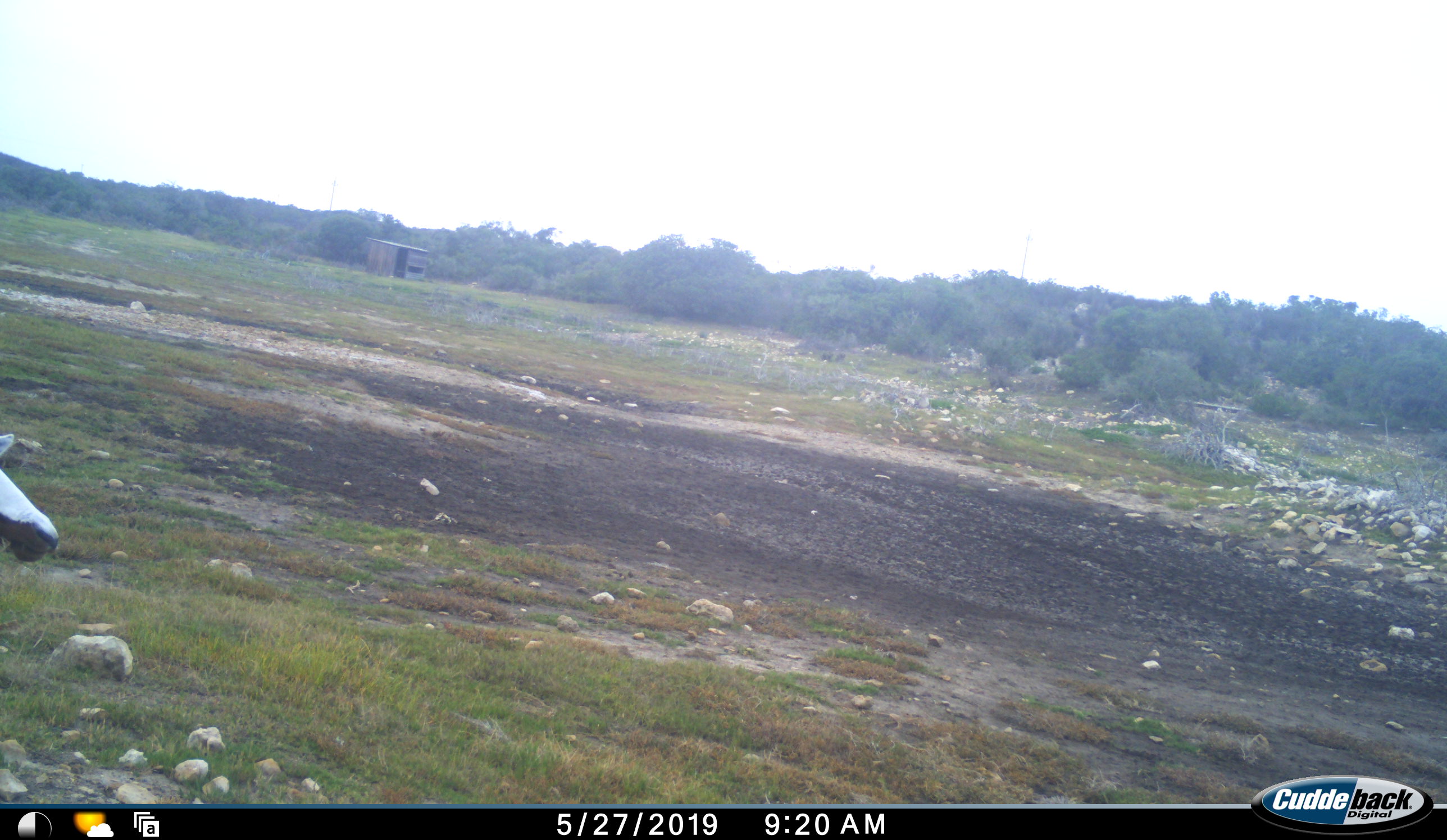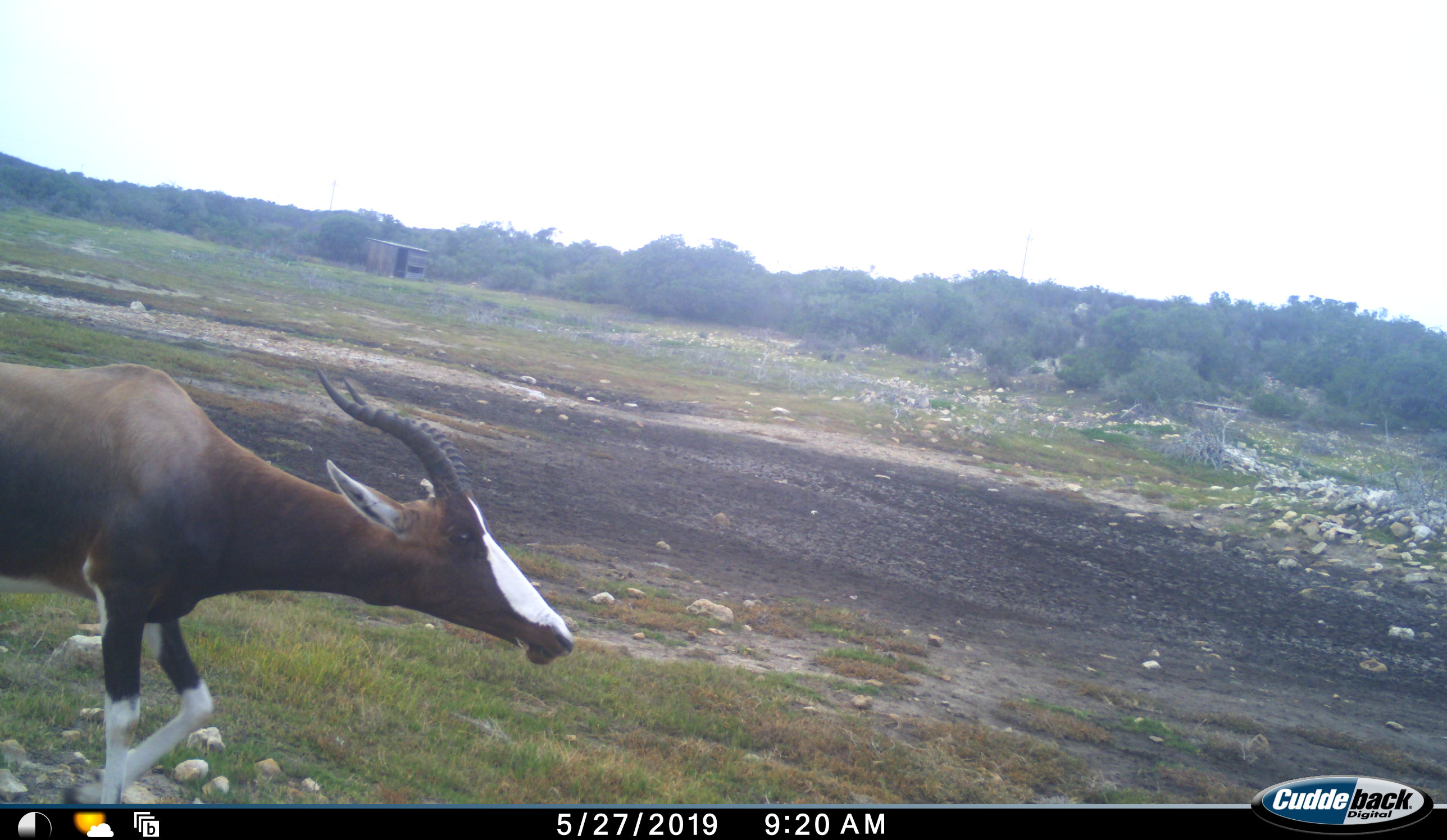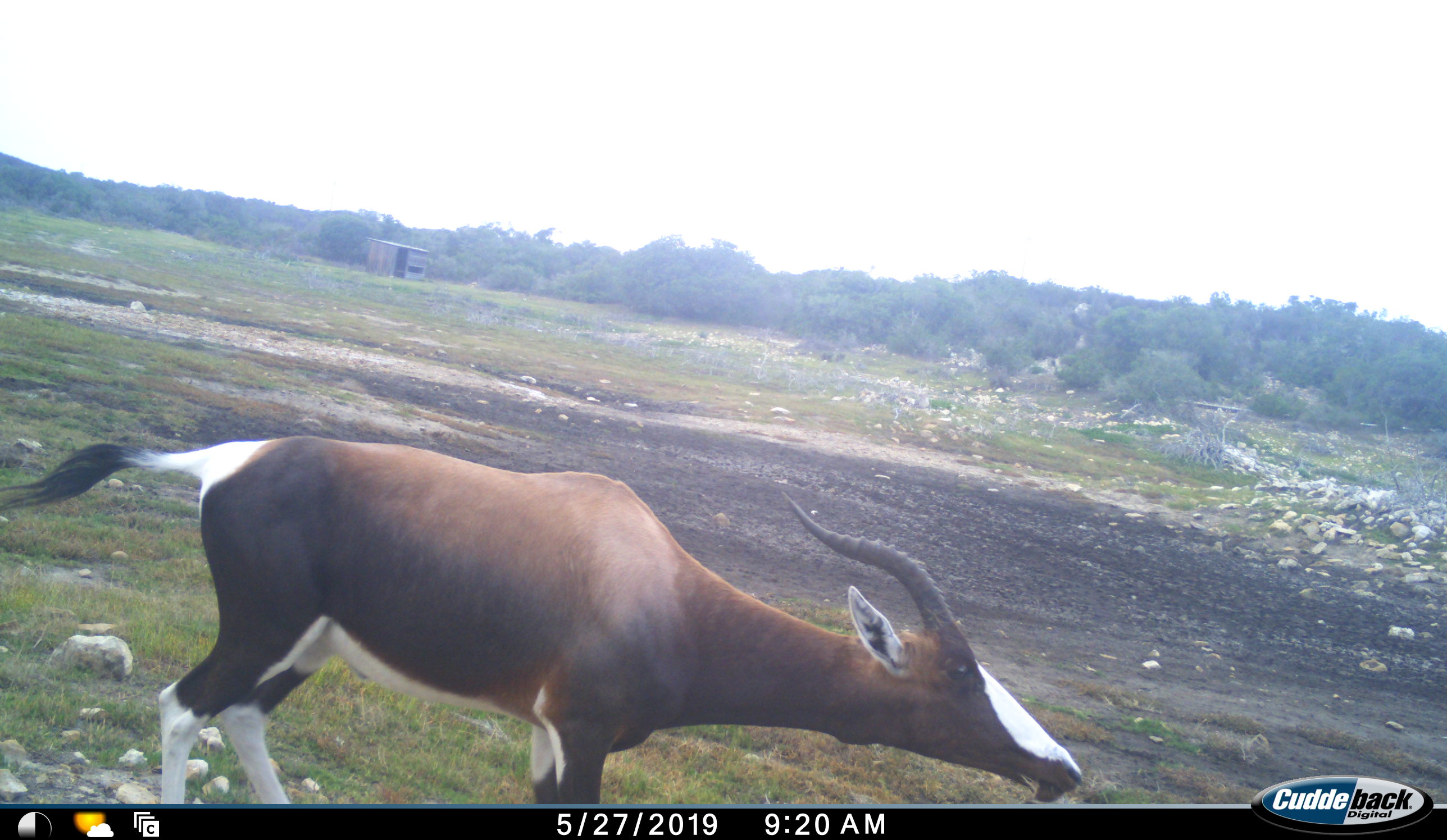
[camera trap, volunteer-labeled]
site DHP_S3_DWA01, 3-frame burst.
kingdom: Animalia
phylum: Chordata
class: Mammalia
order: Artiodactyla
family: Bovidae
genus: Damaliscus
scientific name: Damaliscus pygargus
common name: bontebok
Bontebok (Damaliscus pygargus), count 1. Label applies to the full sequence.